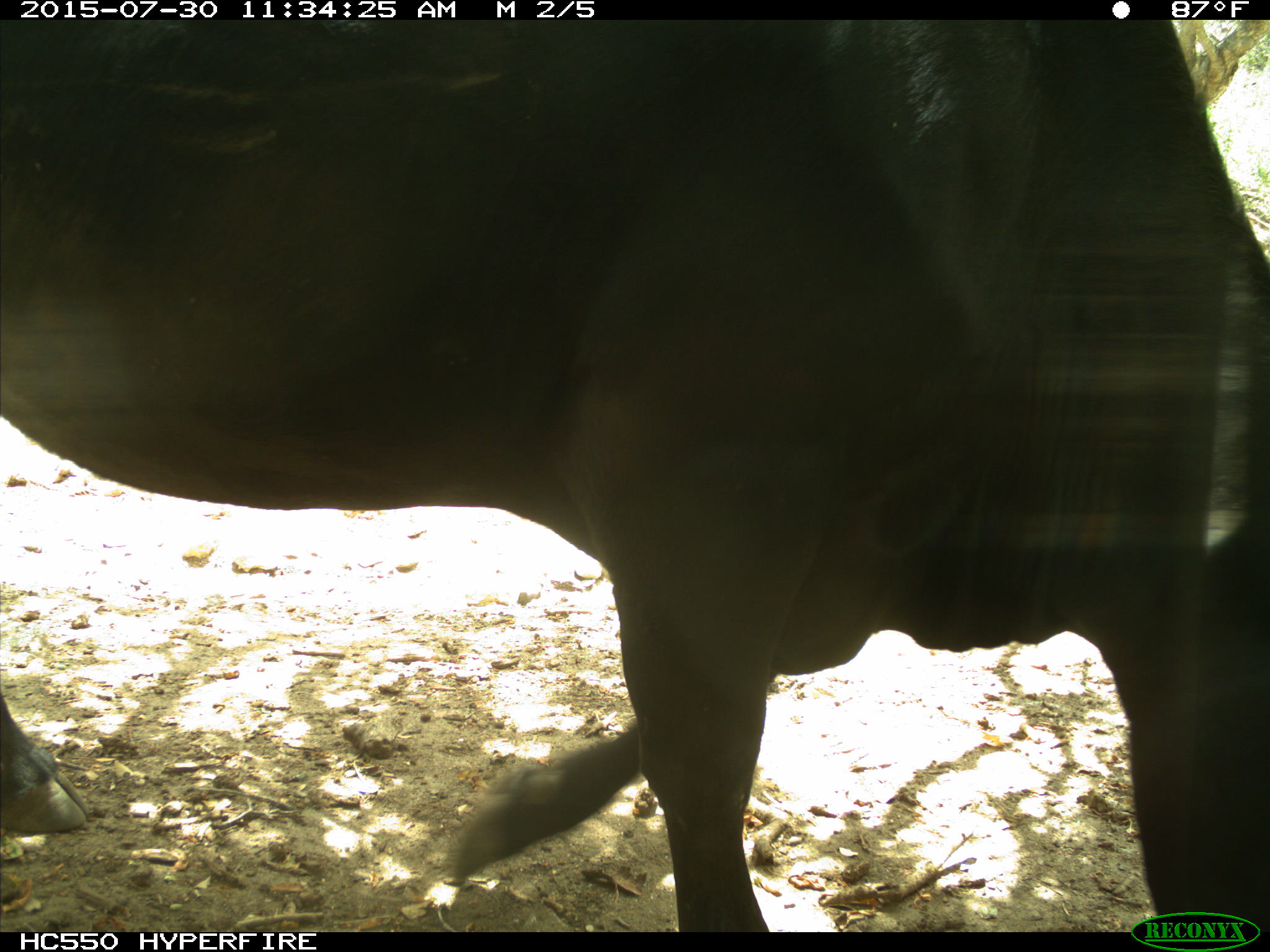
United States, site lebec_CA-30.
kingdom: Animalia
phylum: Chordata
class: Mammalia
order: Artiodactyla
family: Bovidae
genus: Bos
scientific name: Bos taurus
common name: domestic cow